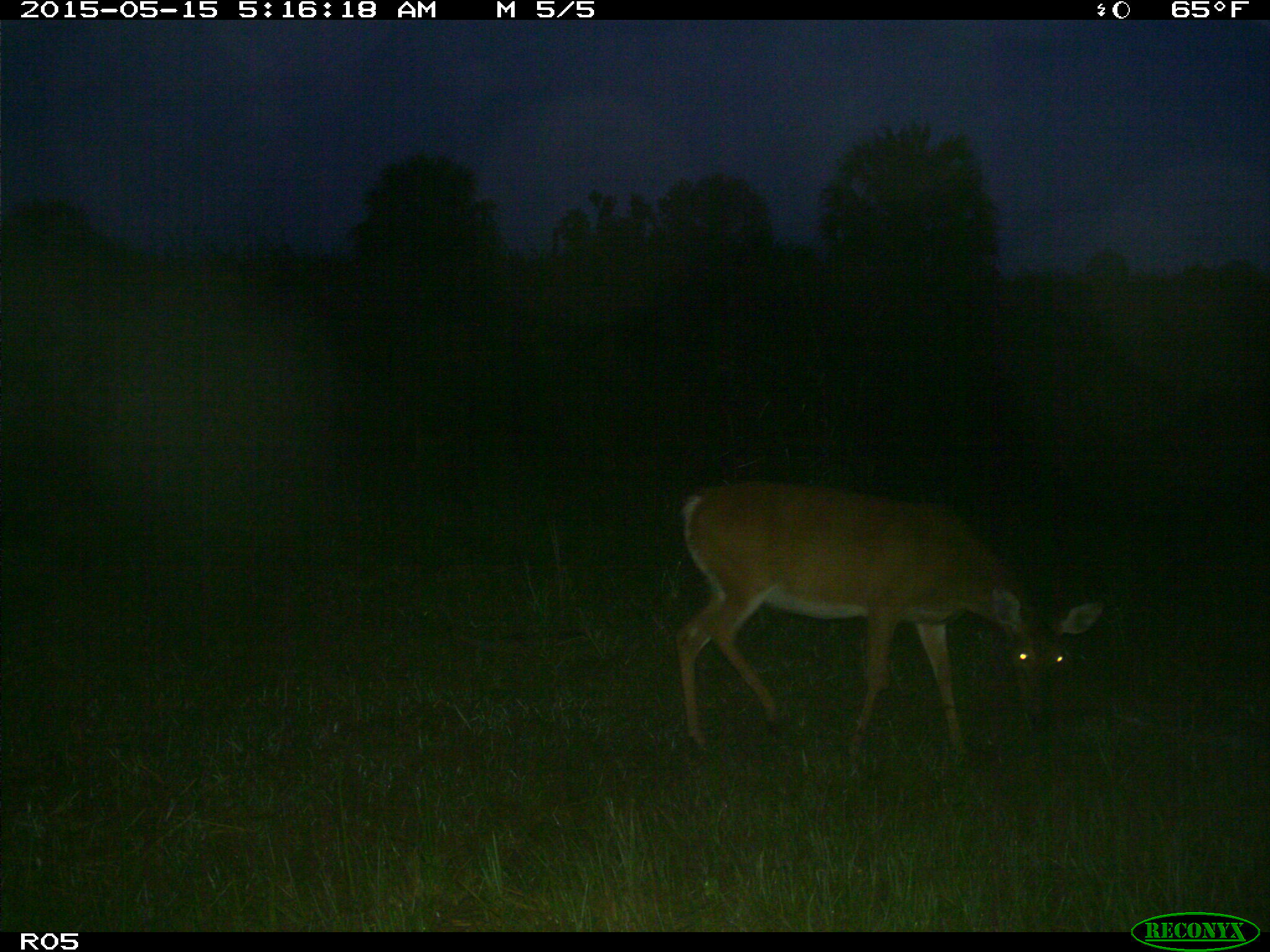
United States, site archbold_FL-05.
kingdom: Animalia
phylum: Chordata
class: Mammalia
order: Artiodactyla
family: Cervidae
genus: Odocoileus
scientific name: Odocoileus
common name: deer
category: unidentified deer